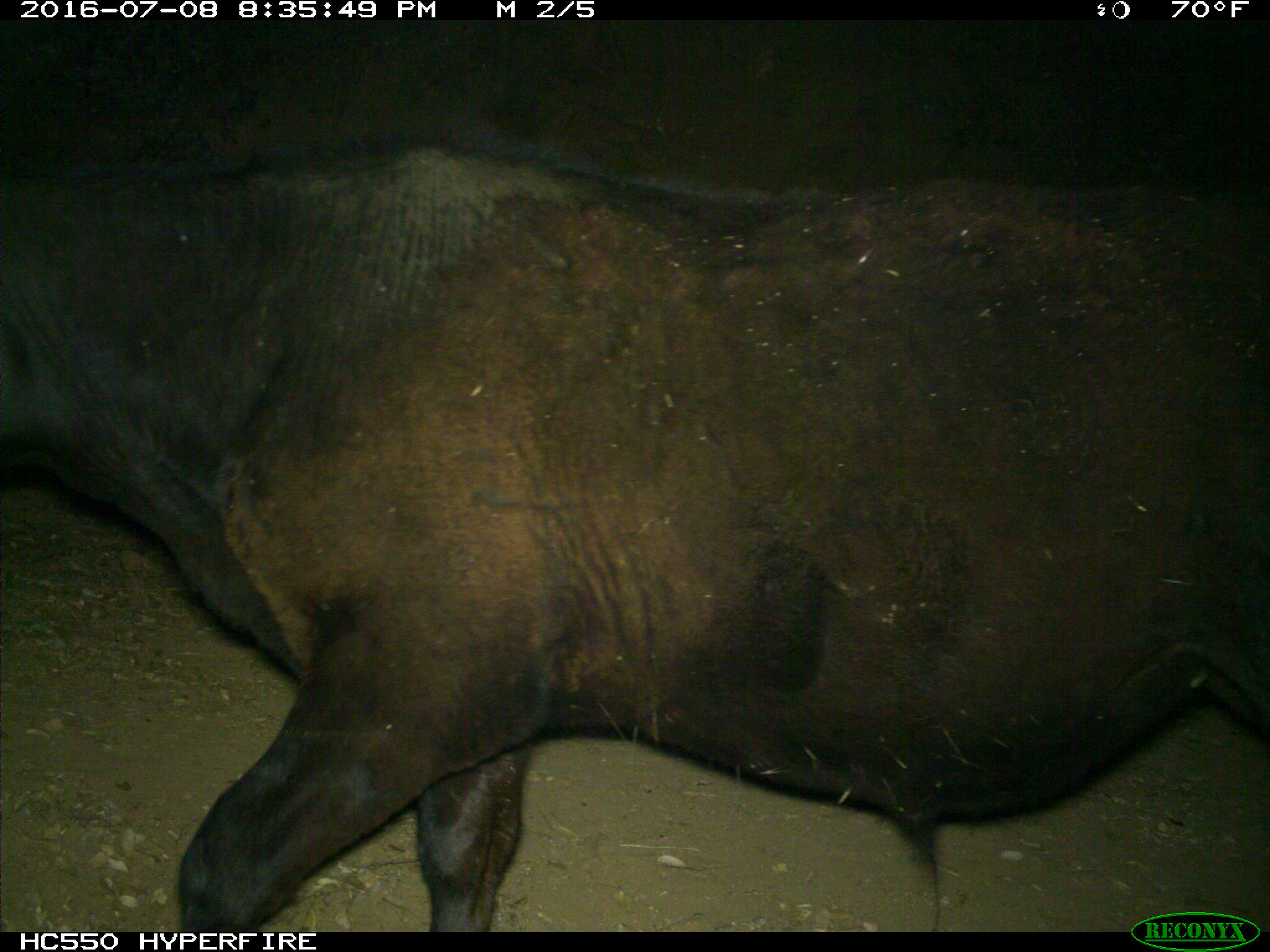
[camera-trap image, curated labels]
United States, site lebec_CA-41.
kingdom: Animalia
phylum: Chordata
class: Mammalia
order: Artiodactyla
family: Bovidae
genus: Bos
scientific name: Bos taurus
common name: domestic cow